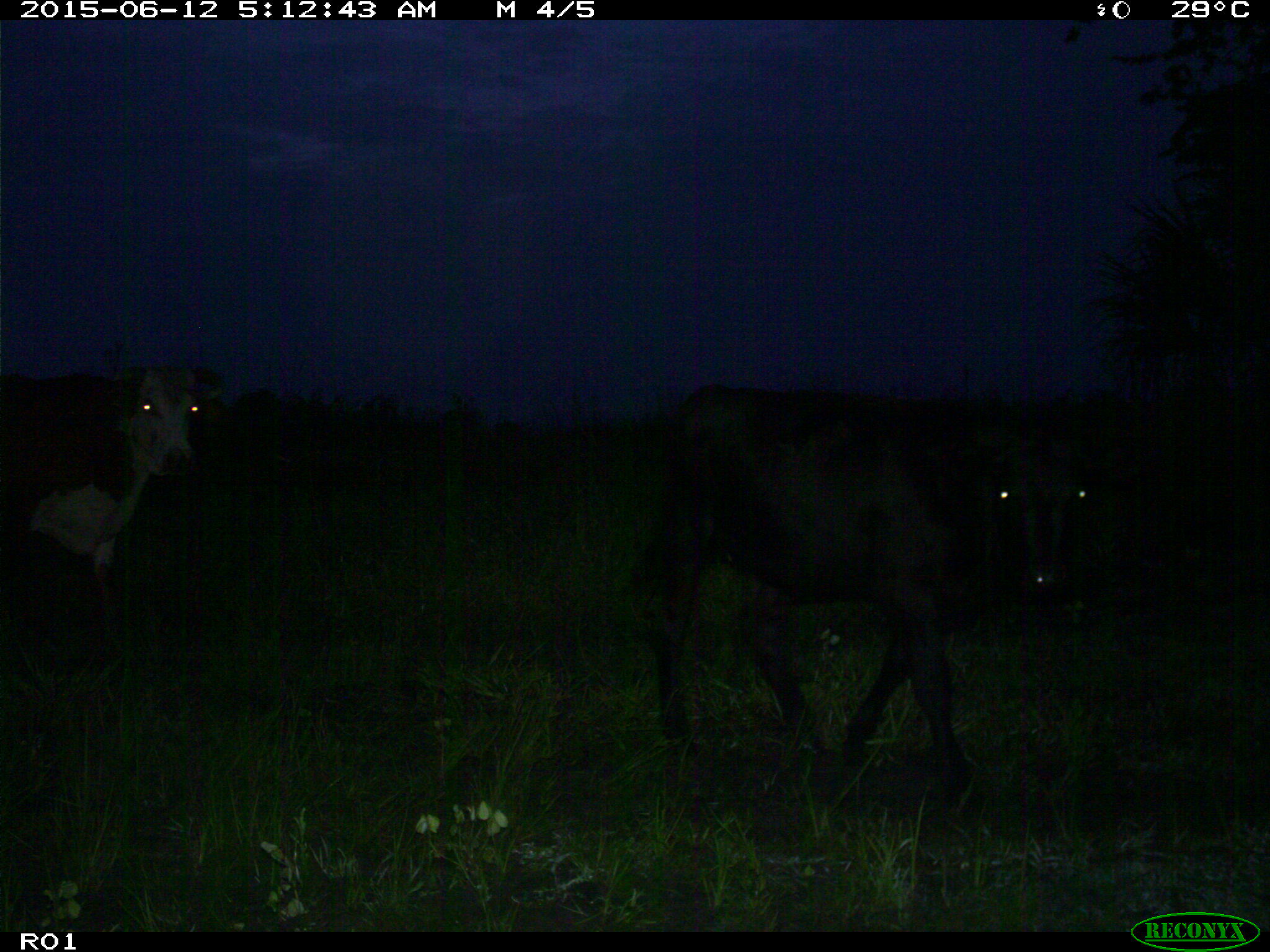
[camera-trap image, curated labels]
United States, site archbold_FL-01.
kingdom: Animalia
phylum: Chordata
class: Mammalia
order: Artiodactyla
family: Bovidae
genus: Bos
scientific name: Bos taurus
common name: domestic cow